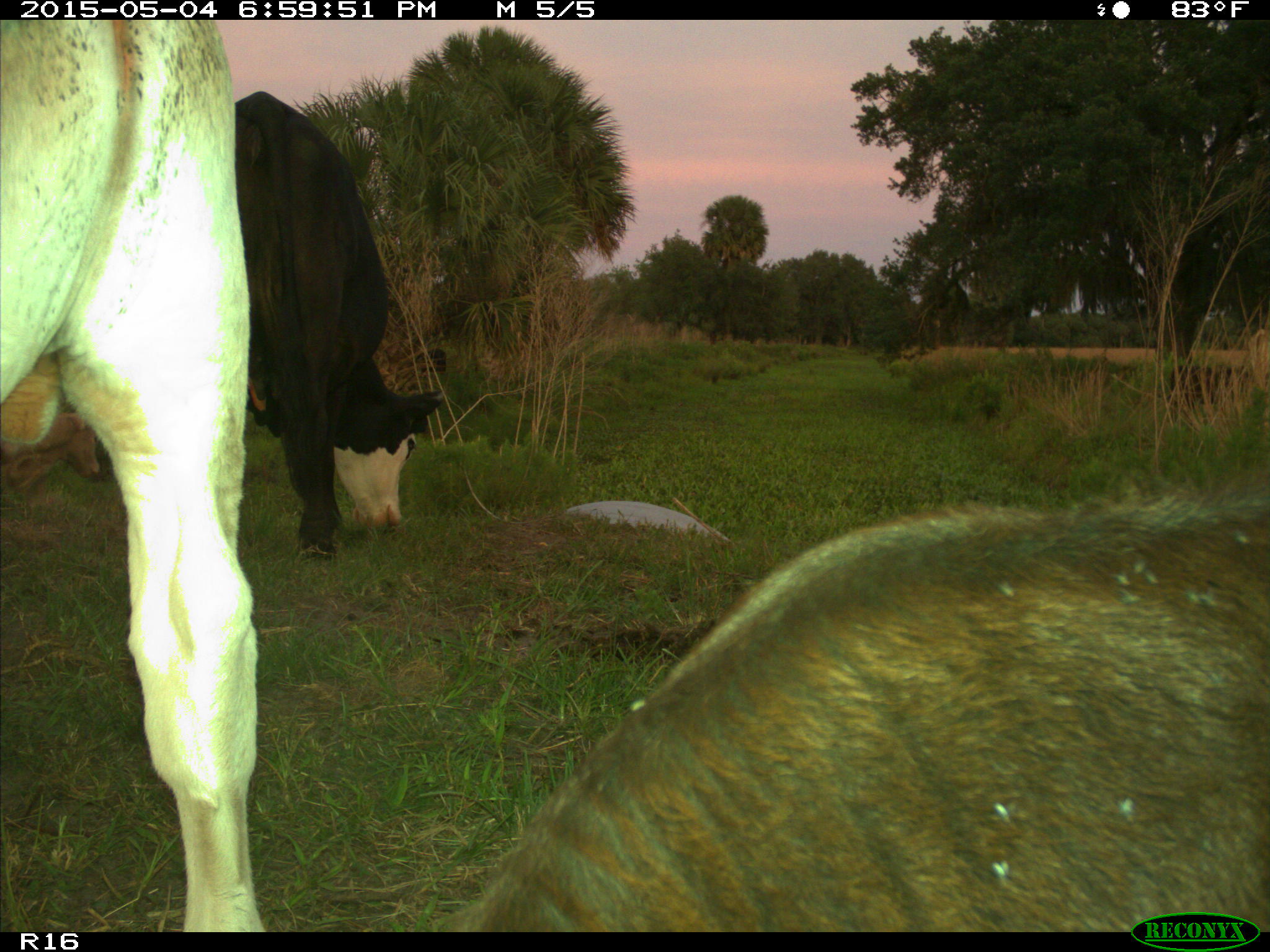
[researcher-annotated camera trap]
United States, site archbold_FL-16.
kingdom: Animalia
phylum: Chordata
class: Mammalia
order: Artiodactyla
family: Bovidae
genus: Bos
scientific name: Bos taurus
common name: domestic cow